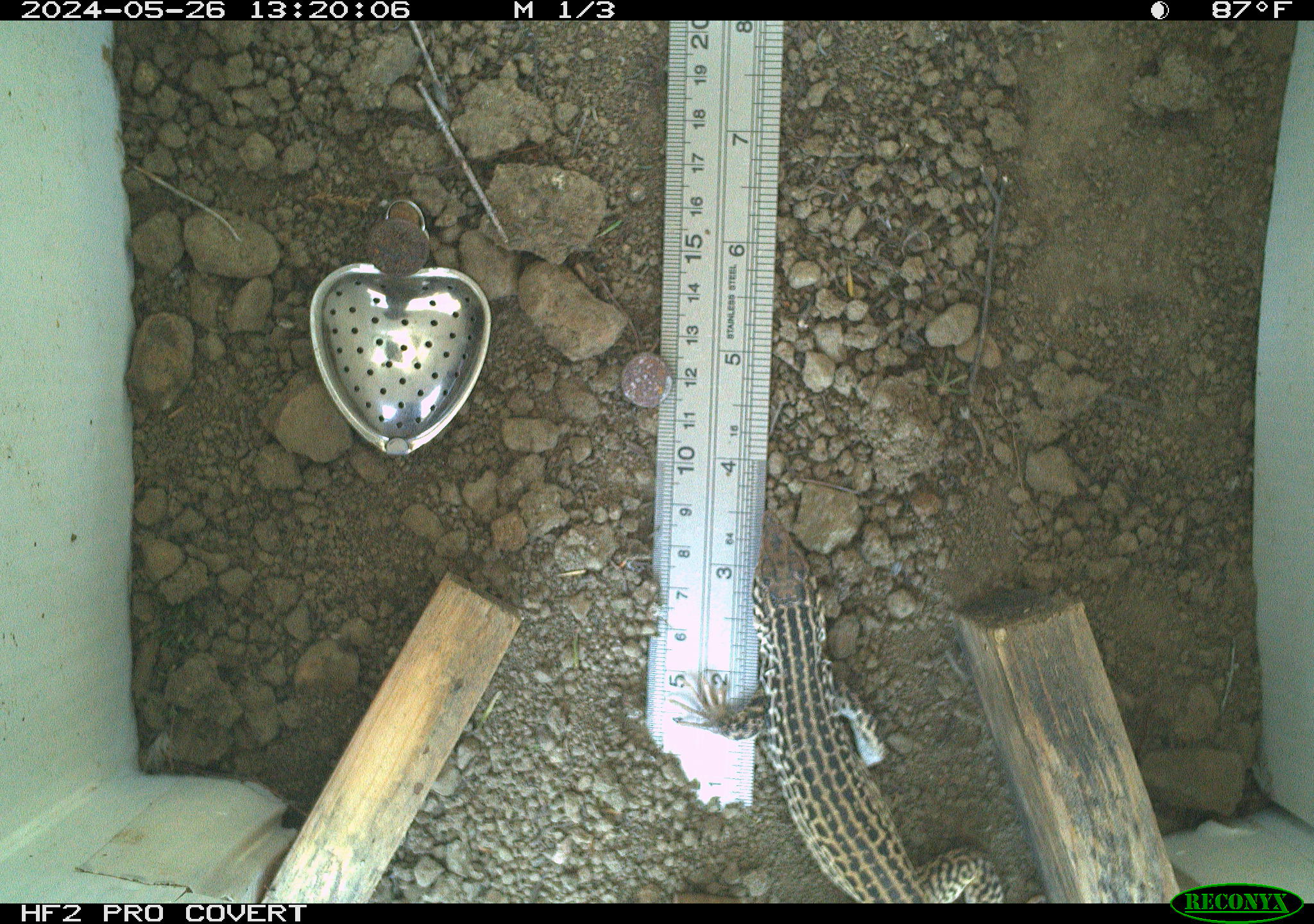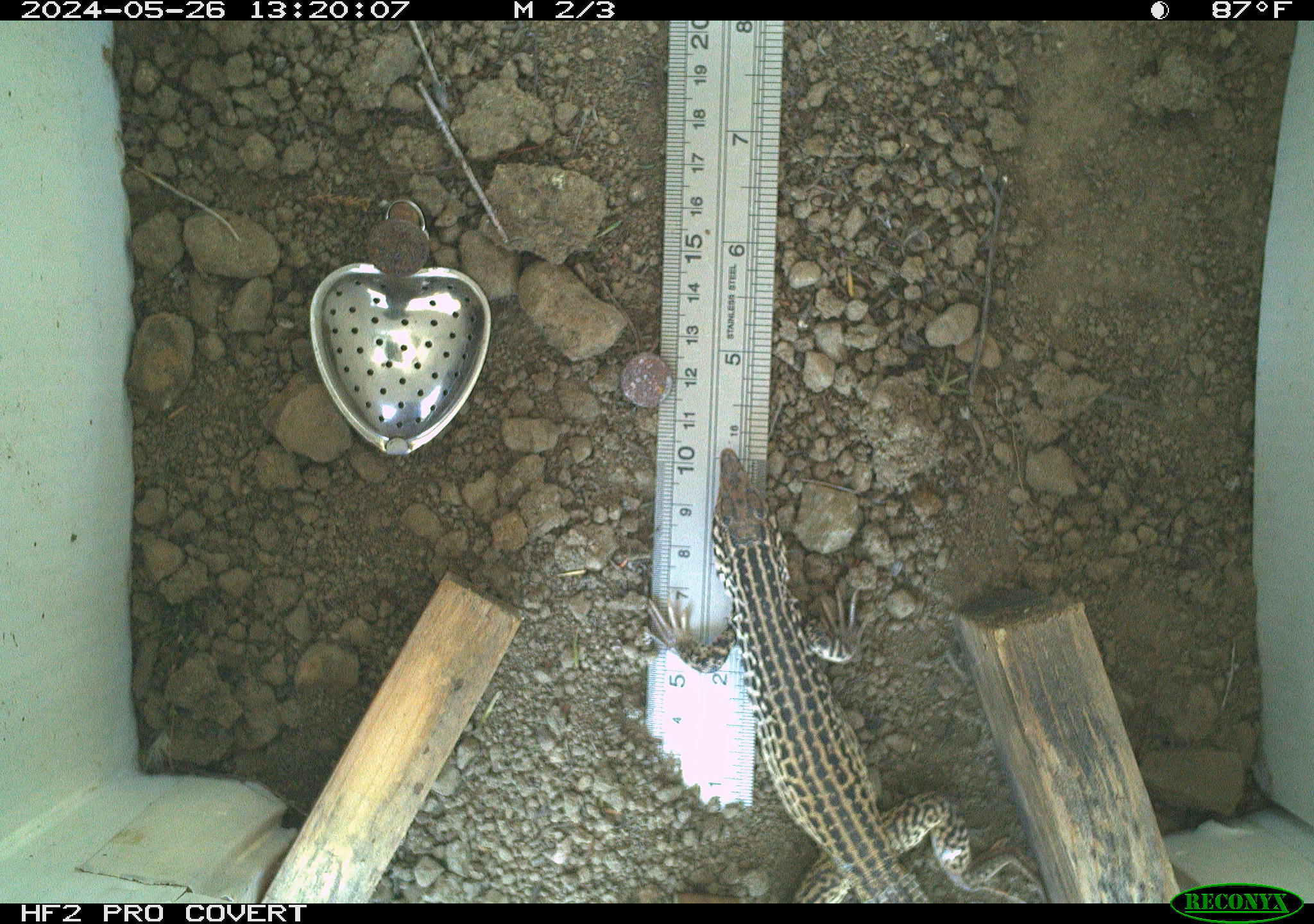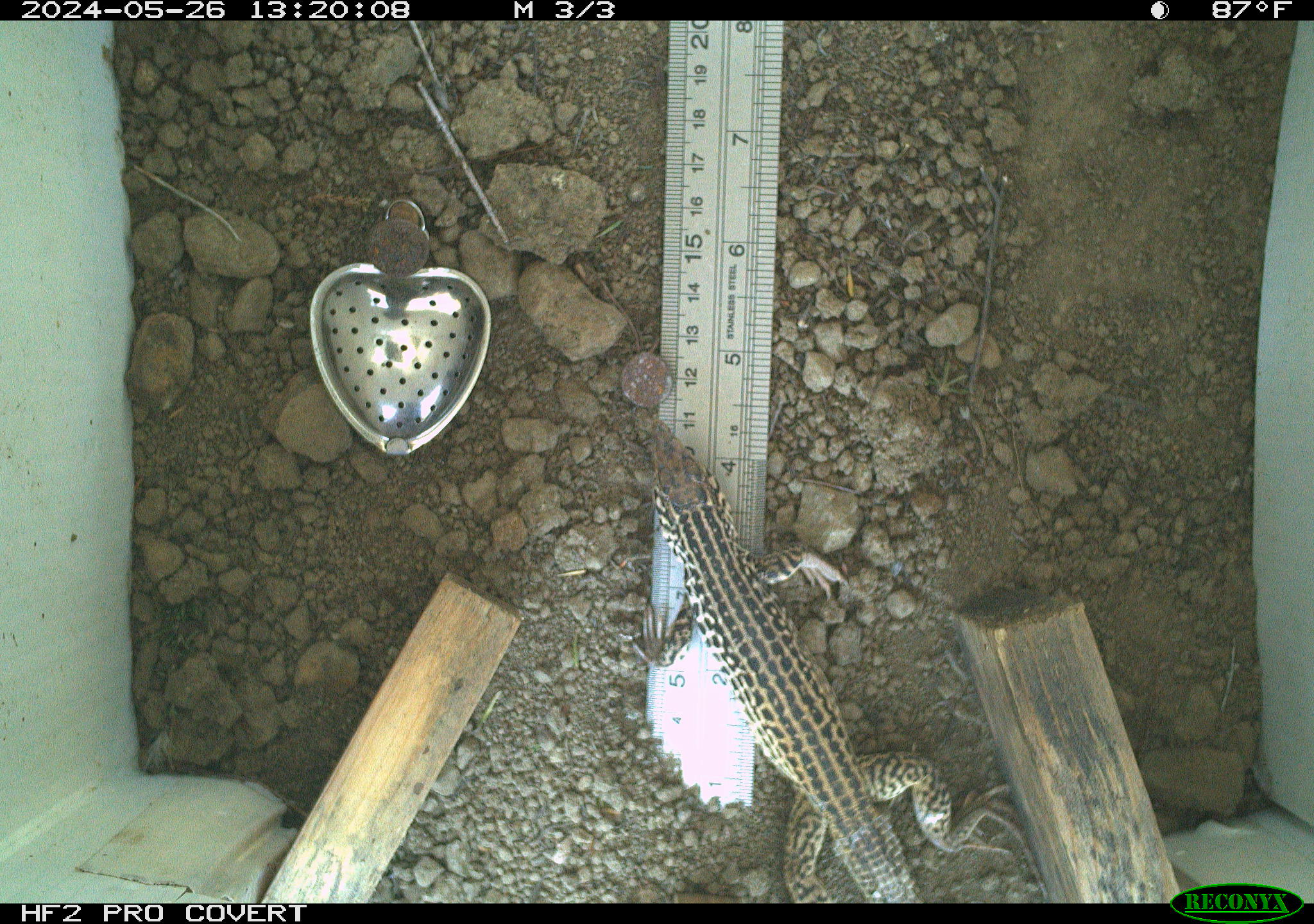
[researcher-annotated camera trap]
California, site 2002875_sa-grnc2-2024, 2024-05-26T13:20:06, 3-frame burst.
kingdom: Animalia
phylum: Chordata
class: Reptilia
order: Squamata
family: Teiidae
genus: Aspidoscelis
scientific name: Aspidoscelis tigris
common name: western whiptail